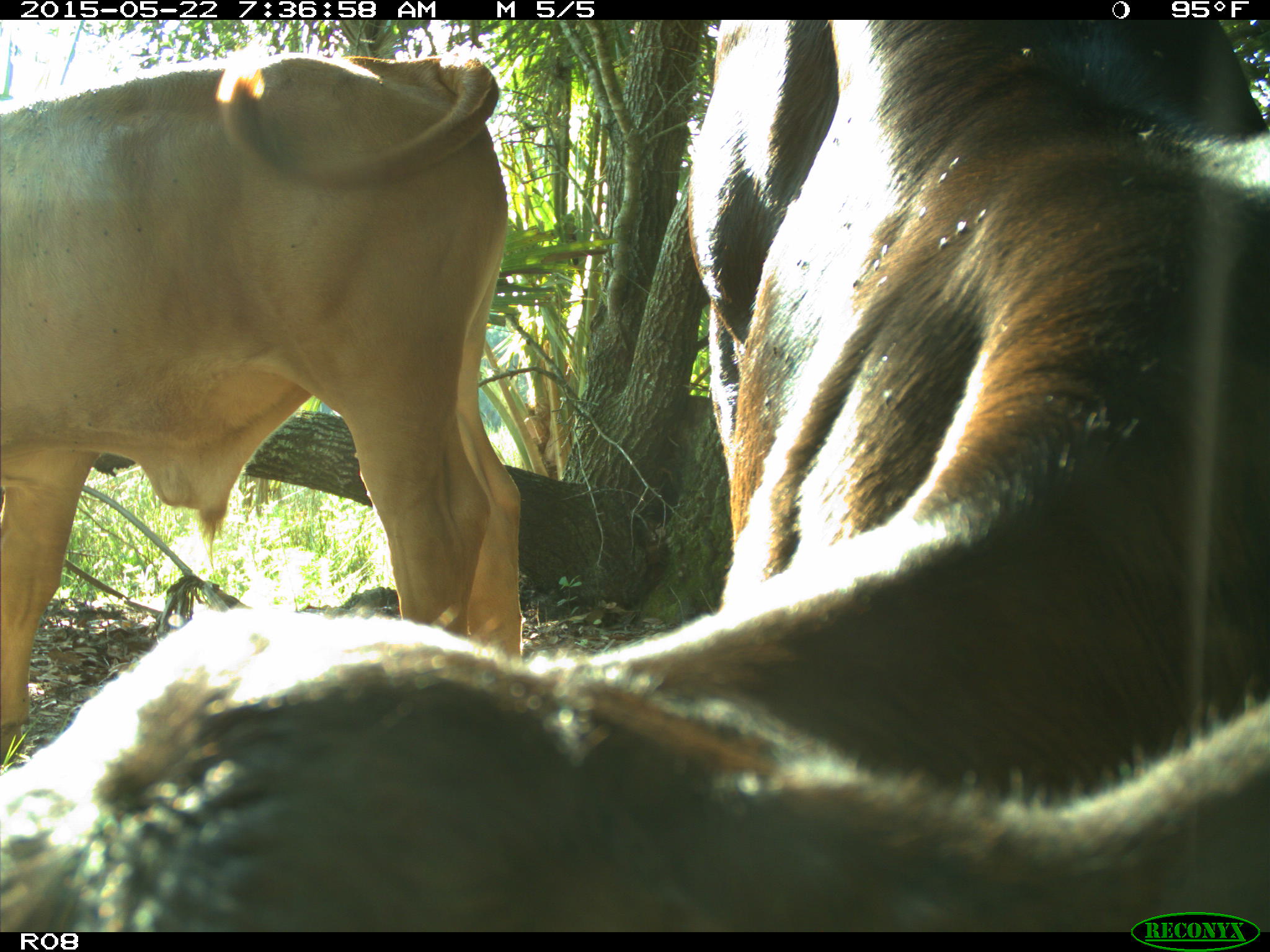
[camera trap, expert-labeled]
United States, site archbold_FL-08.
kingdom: Animalia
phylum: Chordata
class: Mammalia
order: Artiodactyla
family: Bovidae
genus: Bos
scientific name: Bos taurus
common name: domestic cow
Bos taurus (domestic cow).